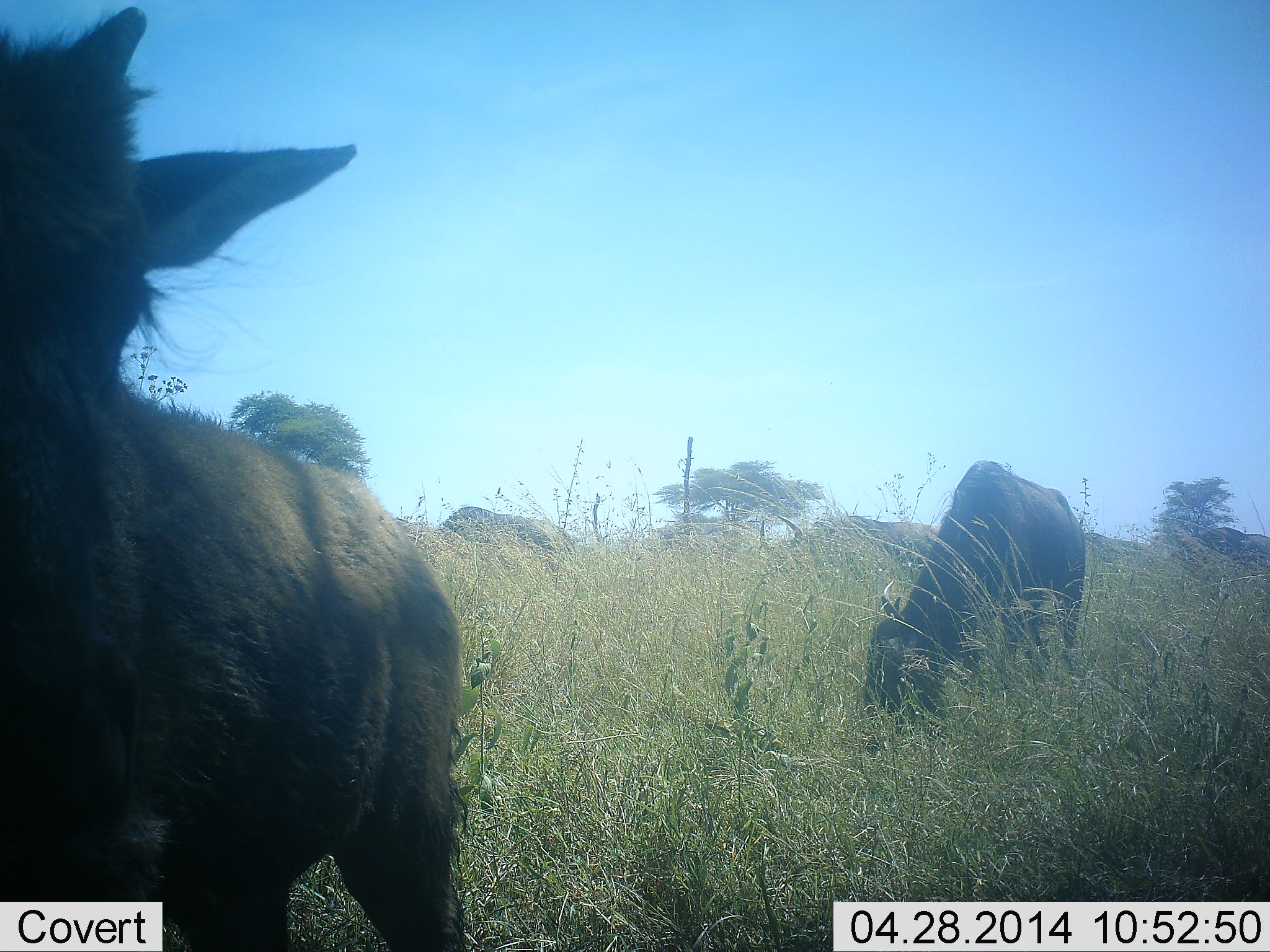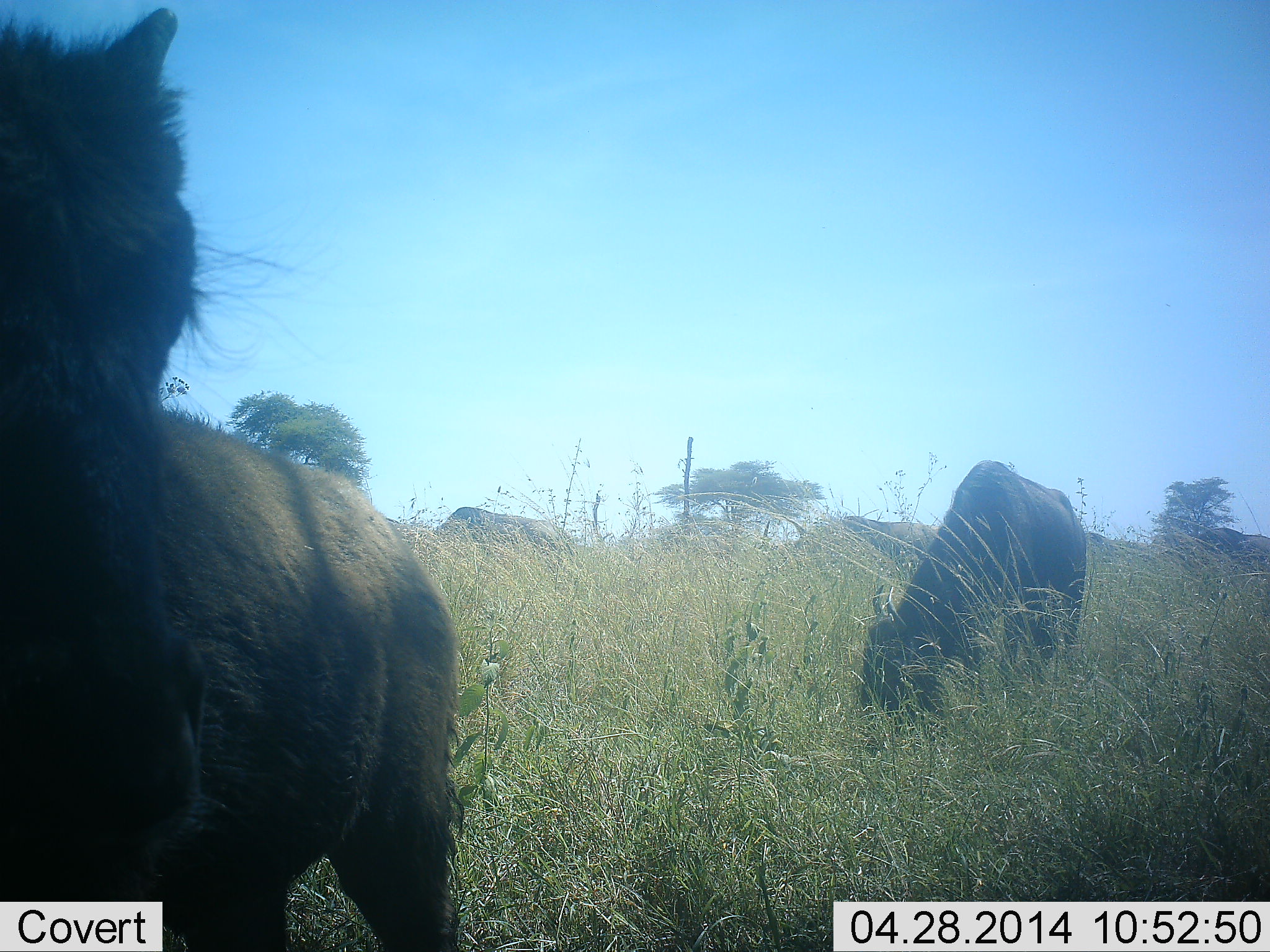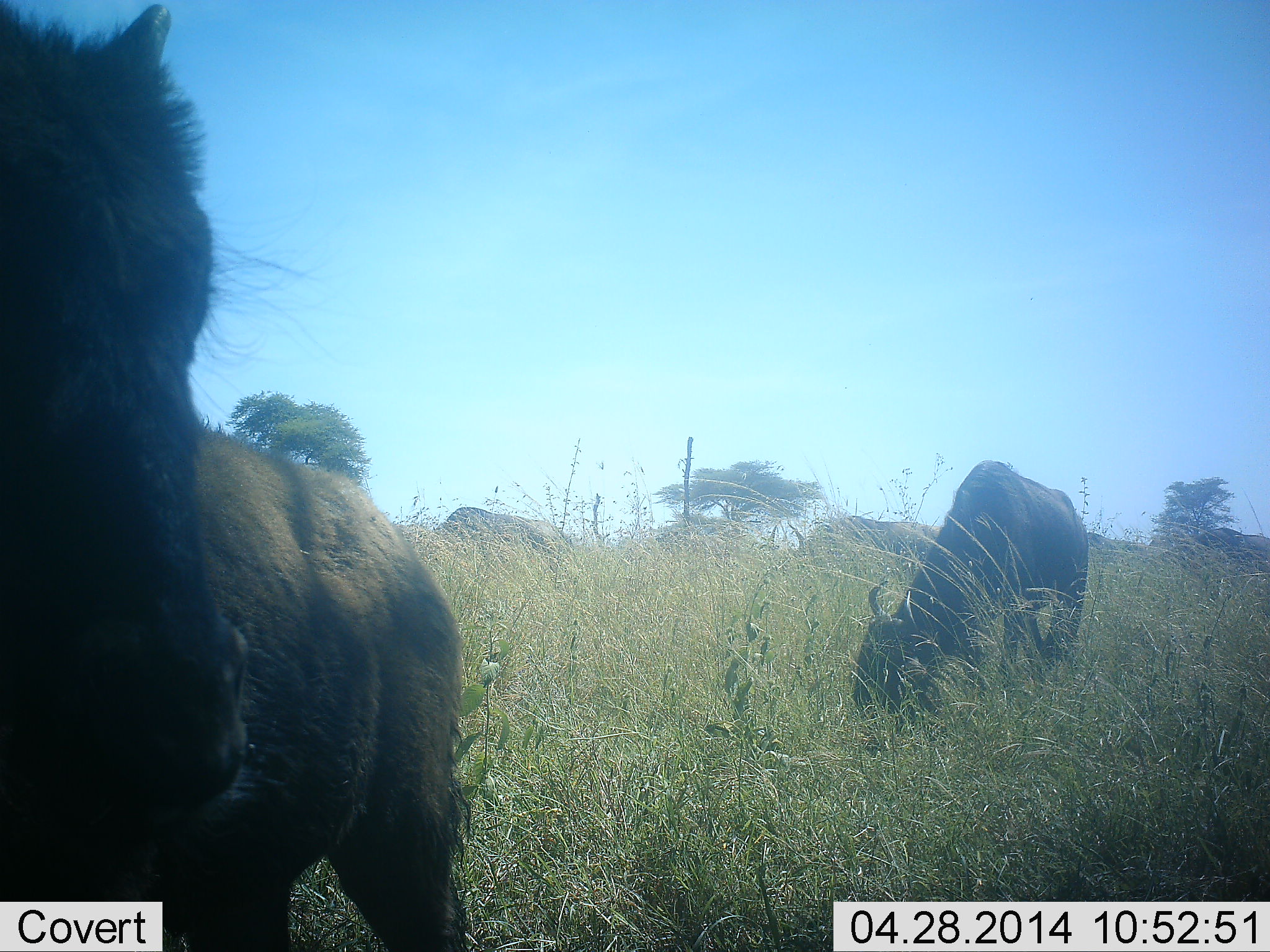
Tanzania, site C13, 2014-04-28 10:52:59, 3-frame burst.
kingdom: Animalia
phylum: Chordata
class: Mammalia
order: Artiodactyla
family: Bovidae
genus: Connochaetes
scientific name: Connochaetes taurinus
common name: blue wildebeest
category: wildebeest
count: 5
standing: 60%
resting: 0%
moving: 0%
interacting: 0%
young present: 50%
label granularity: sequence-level